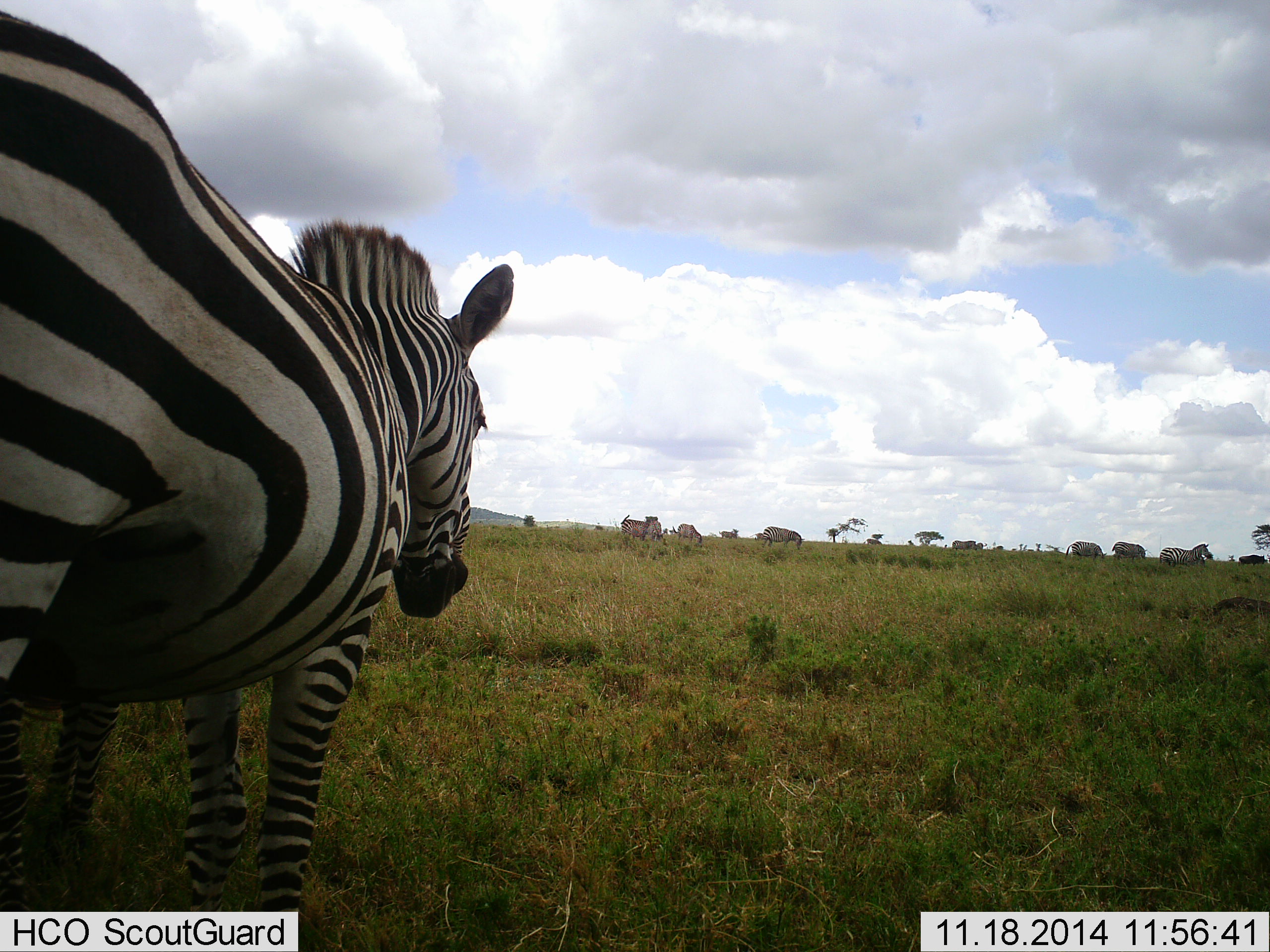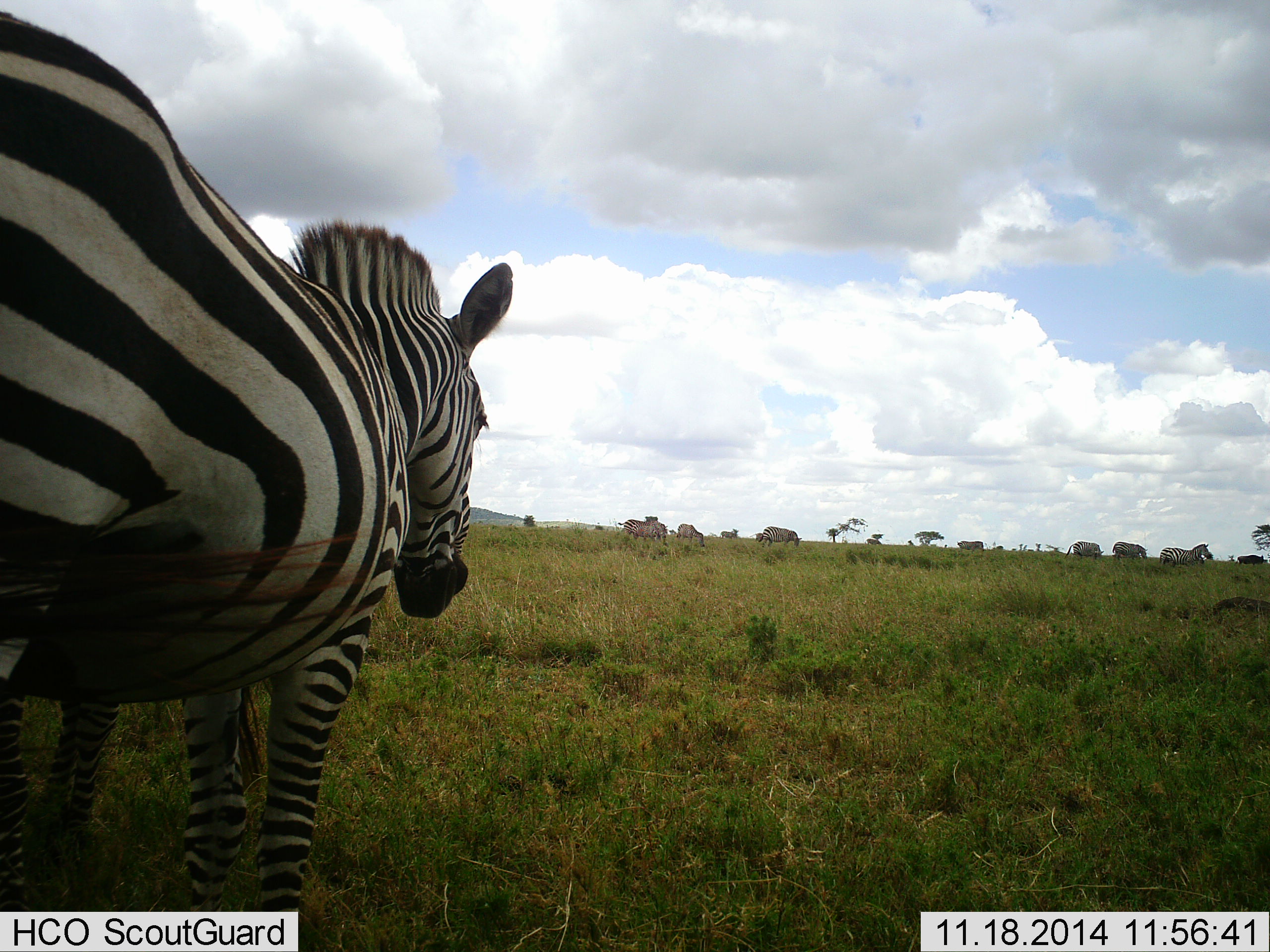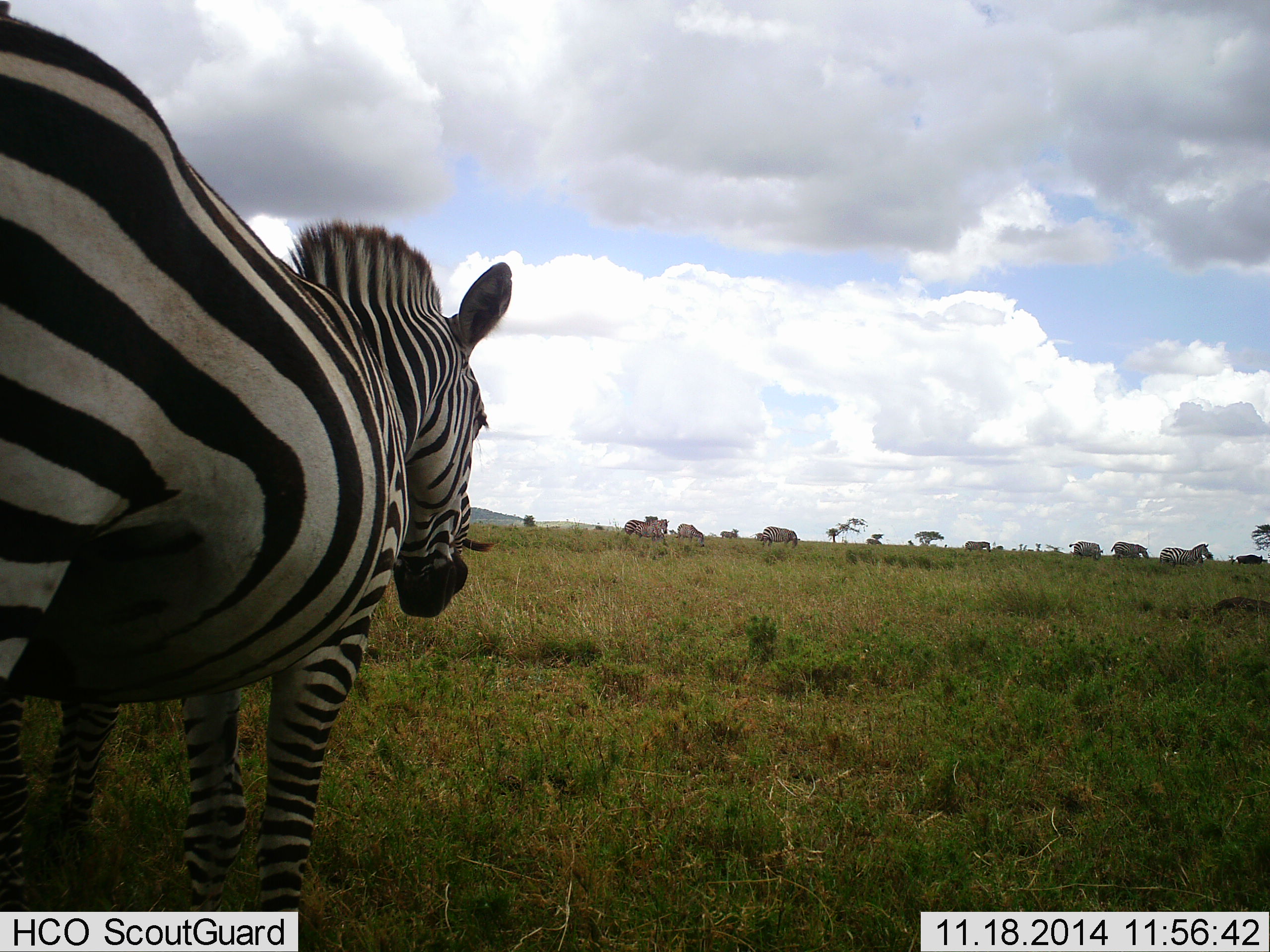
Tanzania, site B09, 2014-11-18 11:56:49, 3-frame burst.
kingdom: Animalia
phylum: Chordata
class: Mammalia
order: Perissodactyla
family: Equidae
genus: Equus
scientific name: Equus quagga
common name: plains zebra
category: zebra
Zebra (plains zebra) (Equus quagga), count 4. Behavior (volunteer vote fractions): standing 100%, resting 0%, moving 14%, interacting 0%. Young present (vote fraction): 0%. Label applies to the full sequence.